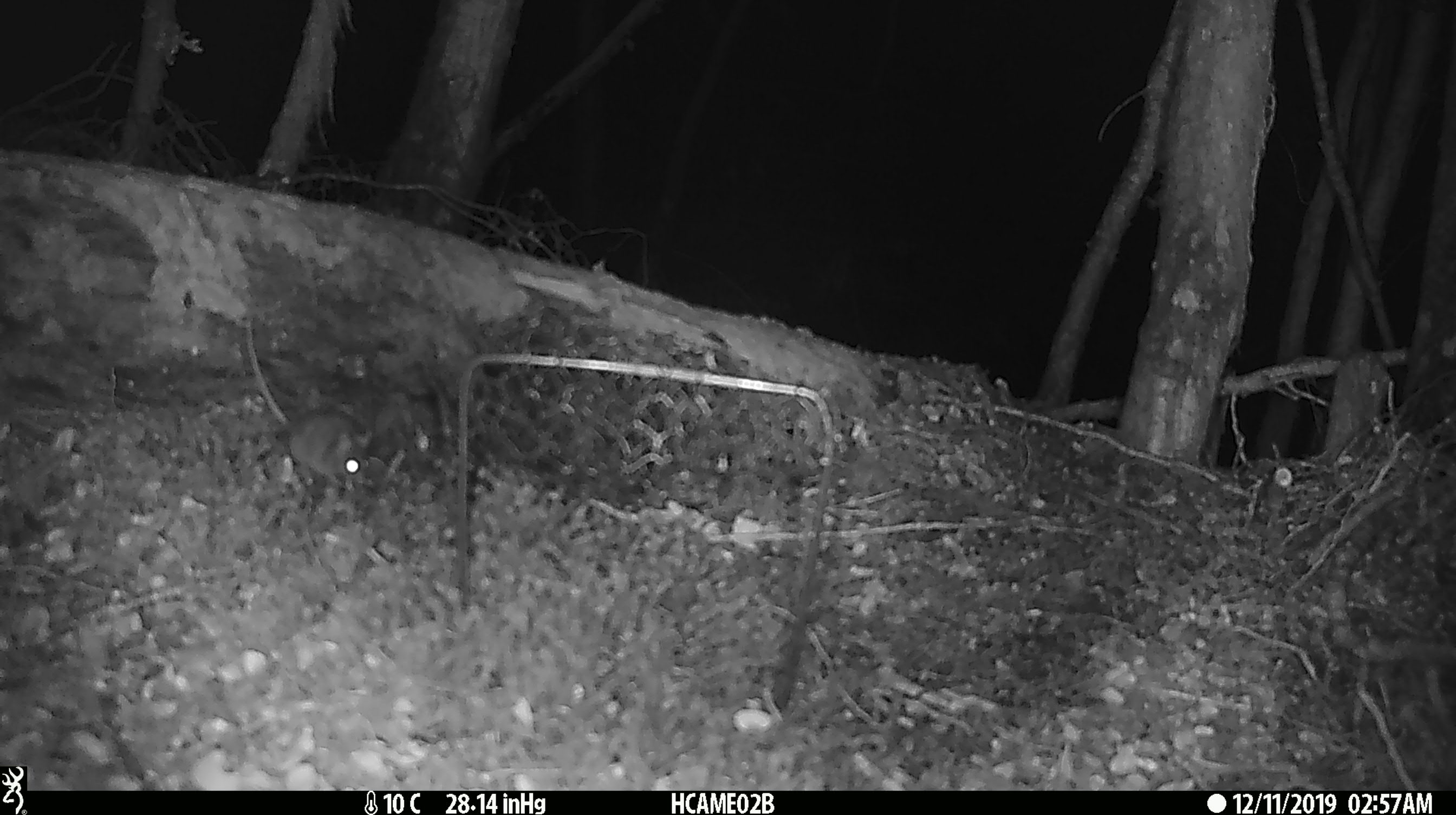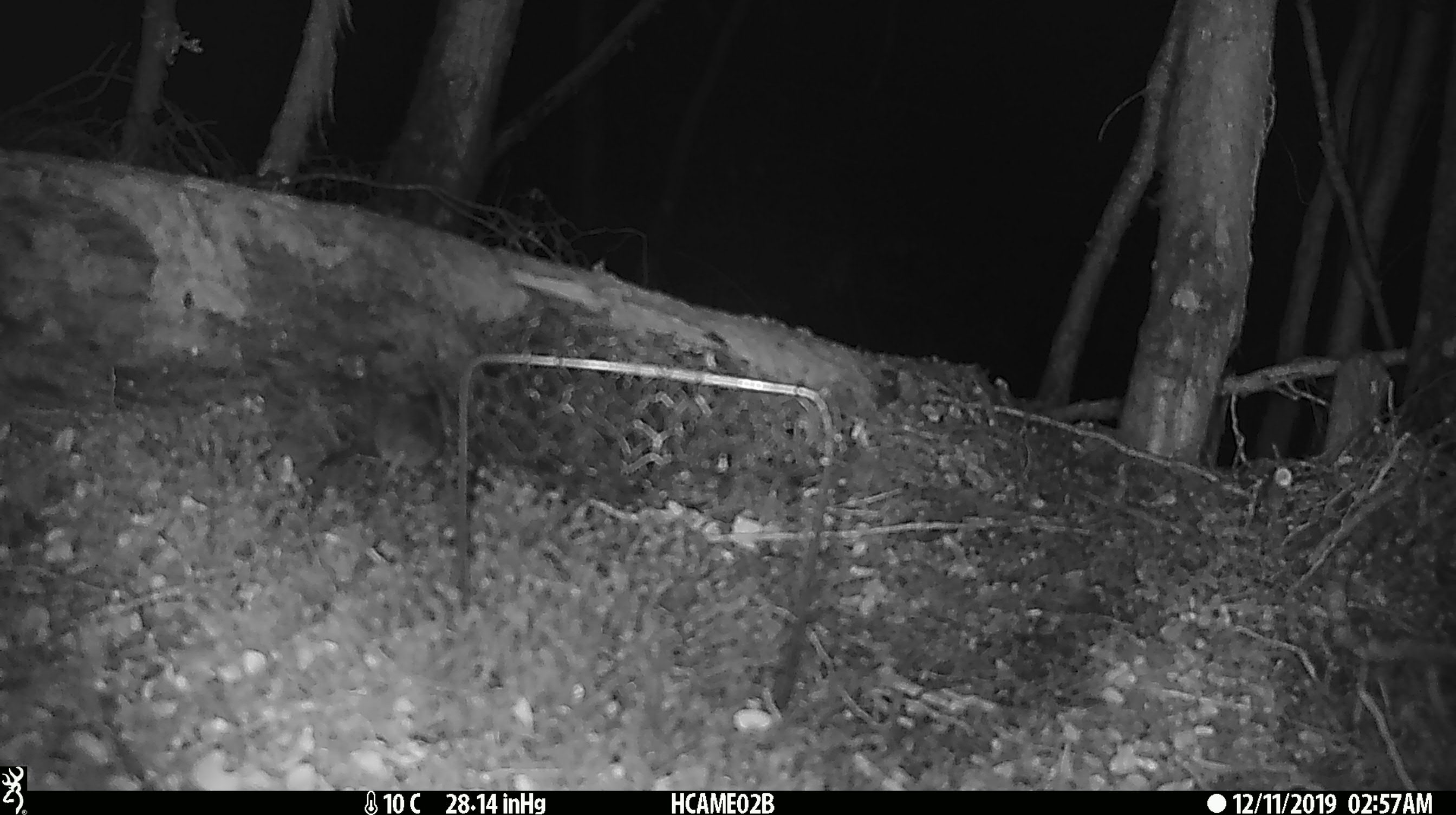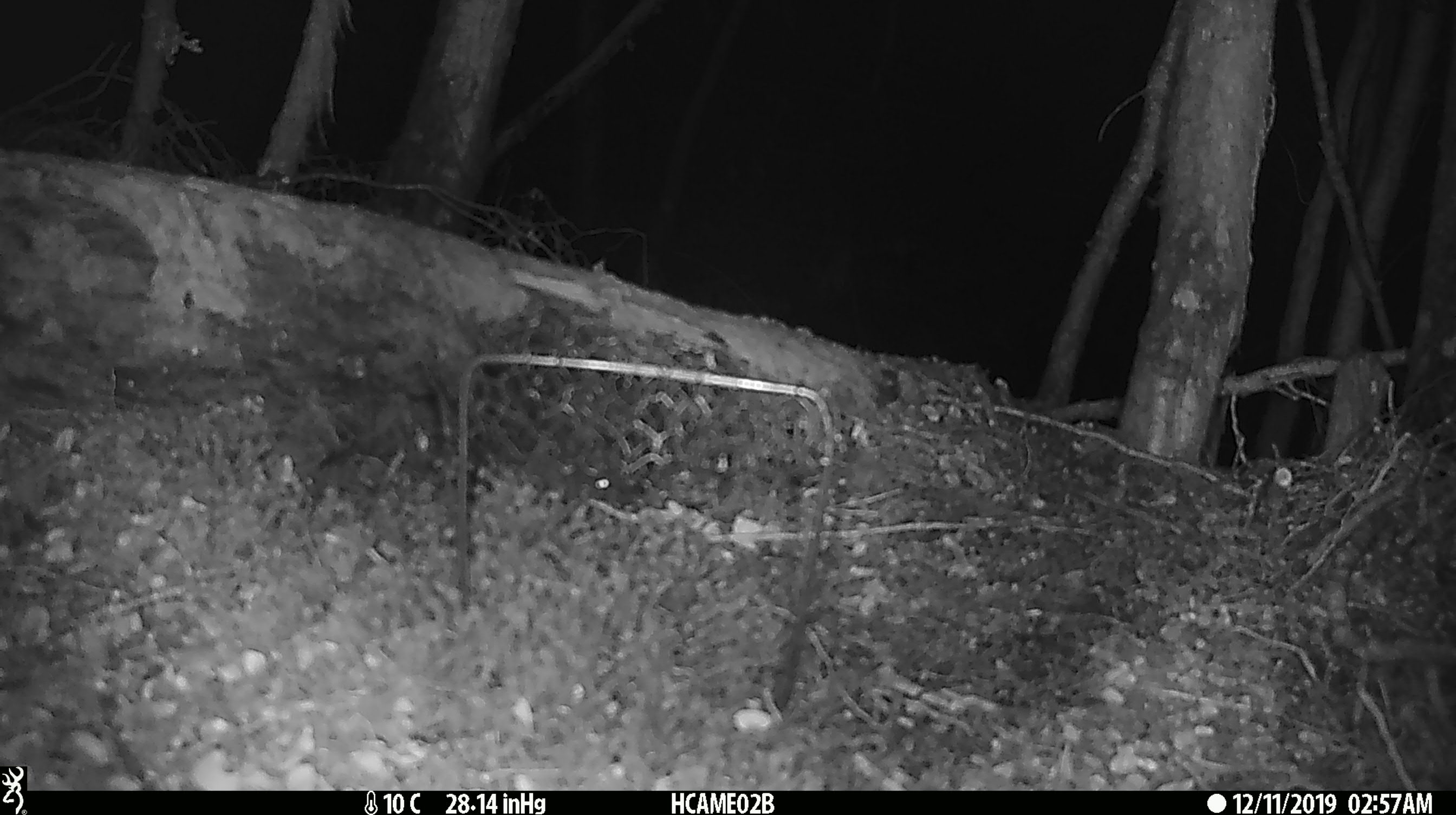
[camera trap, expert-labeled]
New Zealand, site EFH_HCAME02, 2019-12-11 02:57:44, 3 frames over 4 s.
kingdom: Animalia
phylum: Chordata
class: Mammalia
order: Rodentia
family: Muridae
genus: Mus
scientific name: Mus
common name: mouse